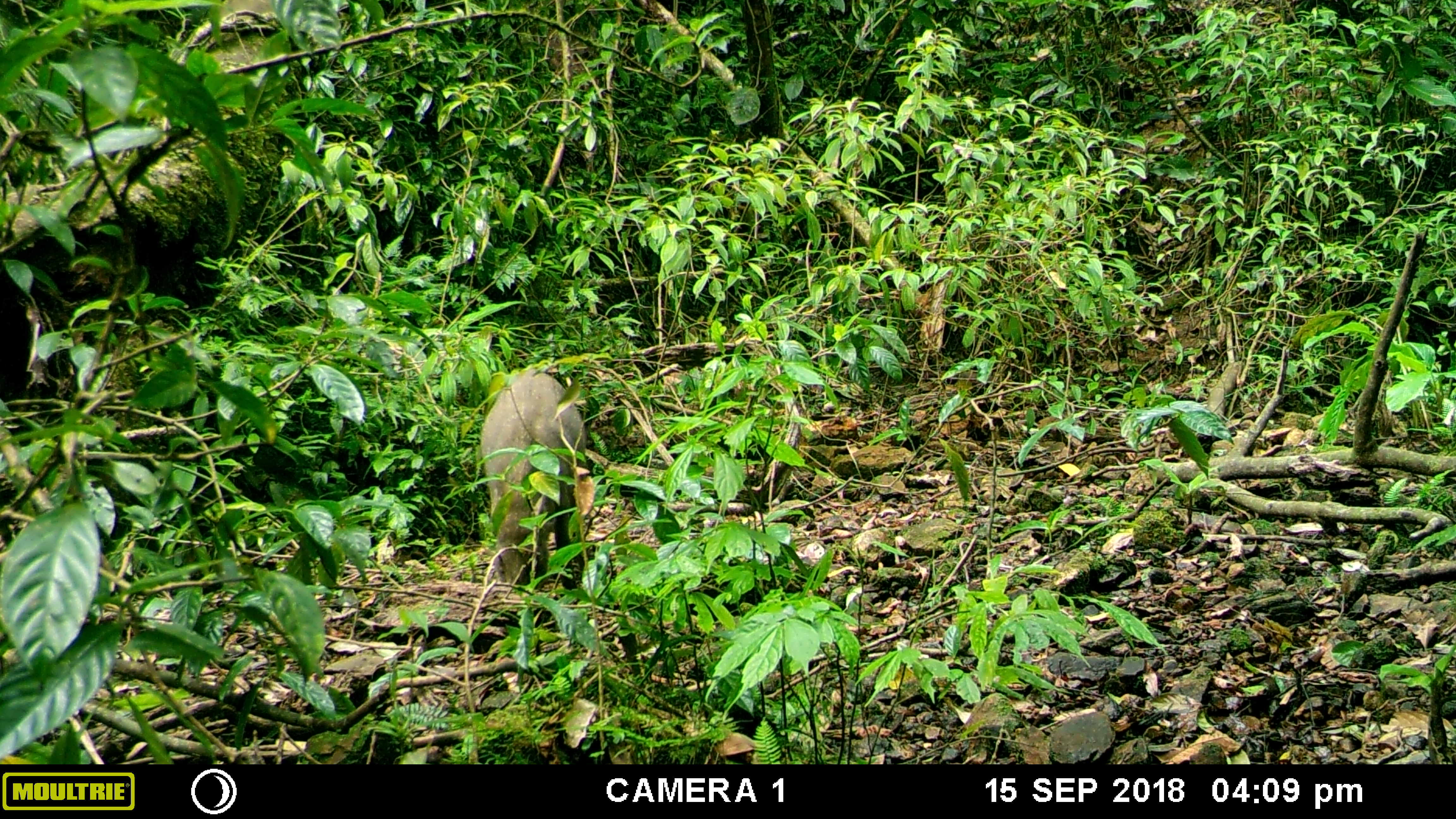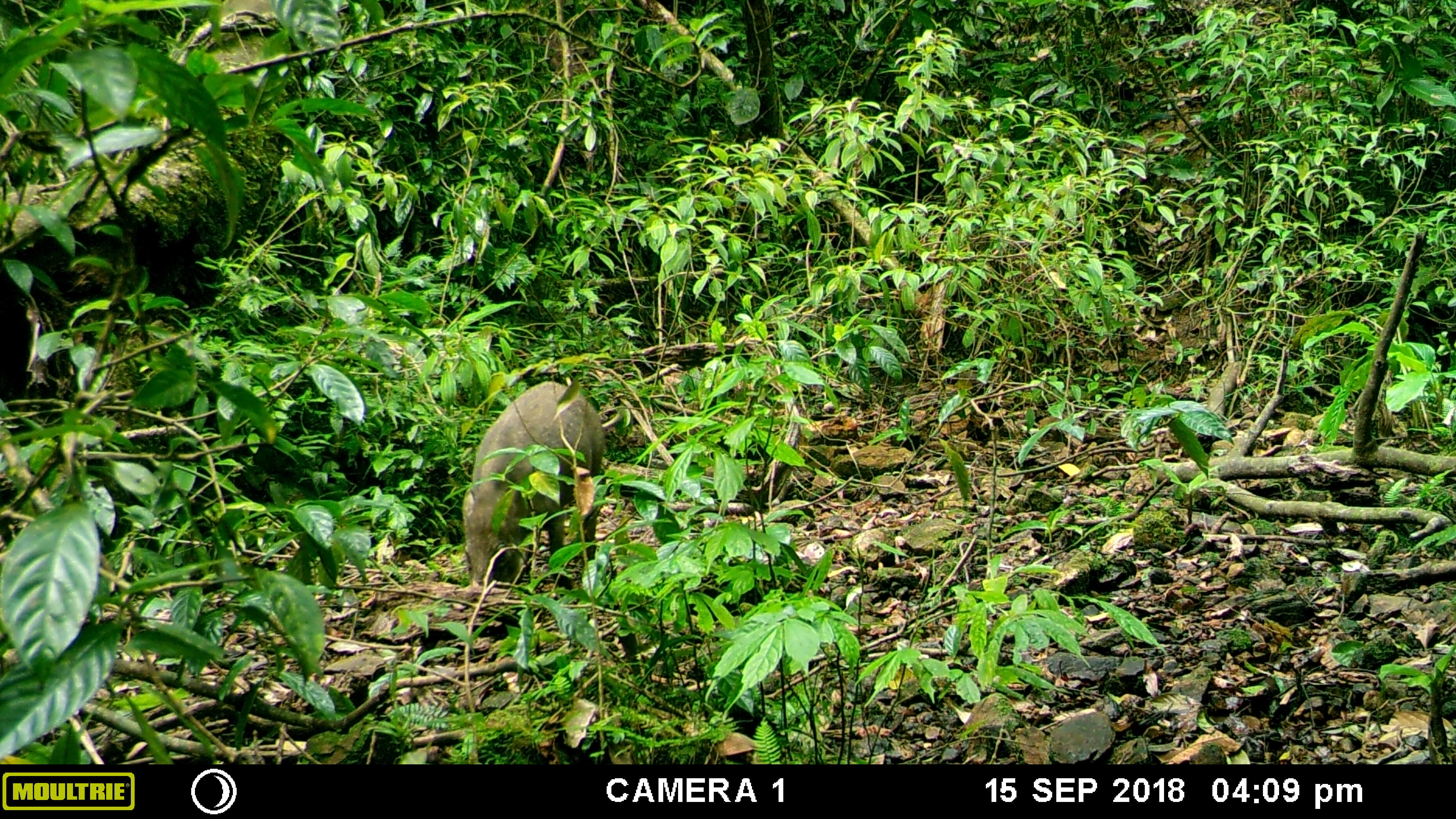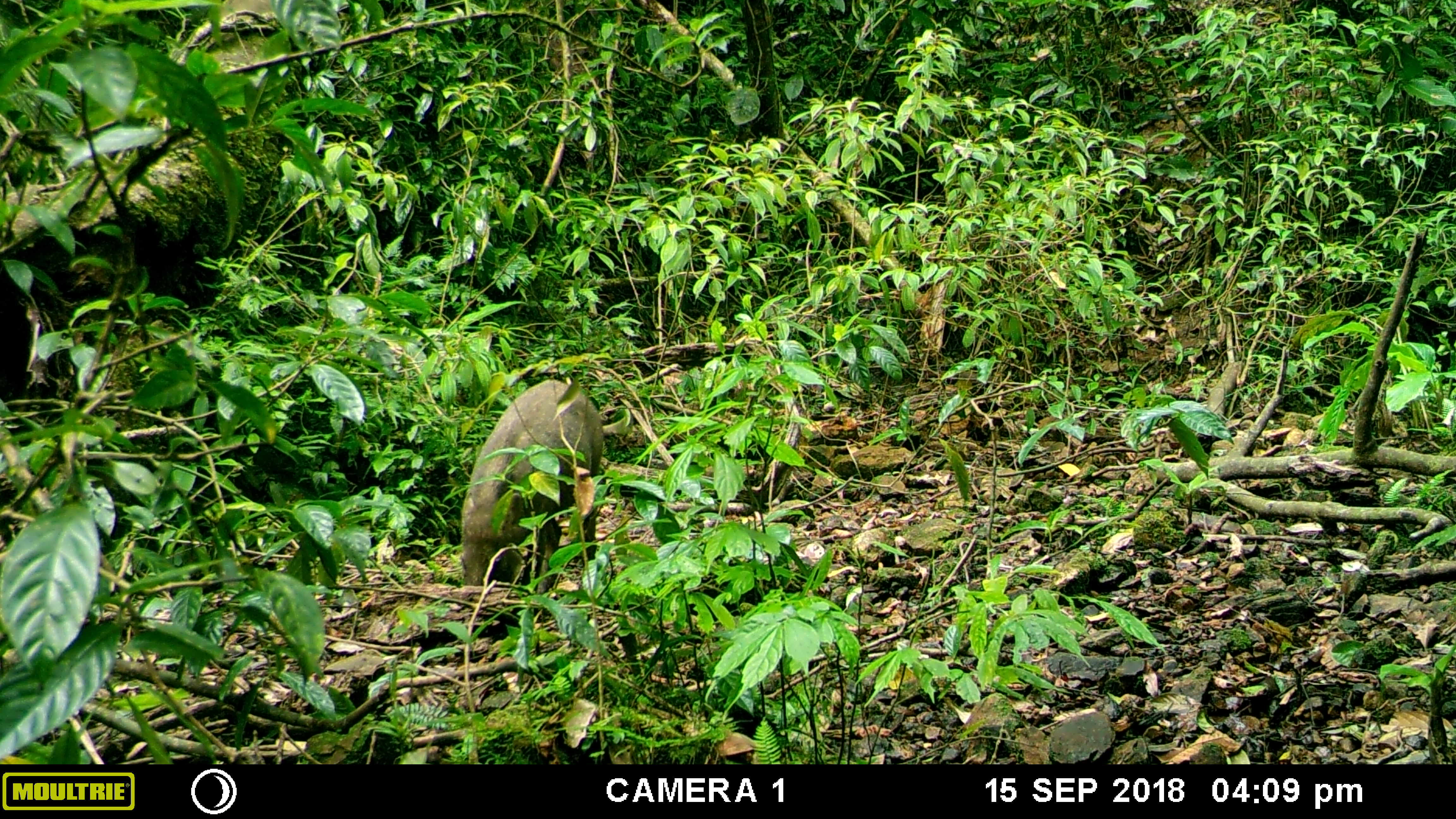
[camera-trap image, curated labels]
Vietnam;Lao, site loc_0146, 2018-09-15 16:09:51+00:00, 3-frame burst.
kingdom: Animalia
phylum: Chordata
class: Mammalia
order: Artiodactyla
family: Suidae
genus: Sus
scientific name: Sus scrofa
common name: eurasian wild pig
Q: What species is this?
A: Eurasian wild pig (Sus scrofa).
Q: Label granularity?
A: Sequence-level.